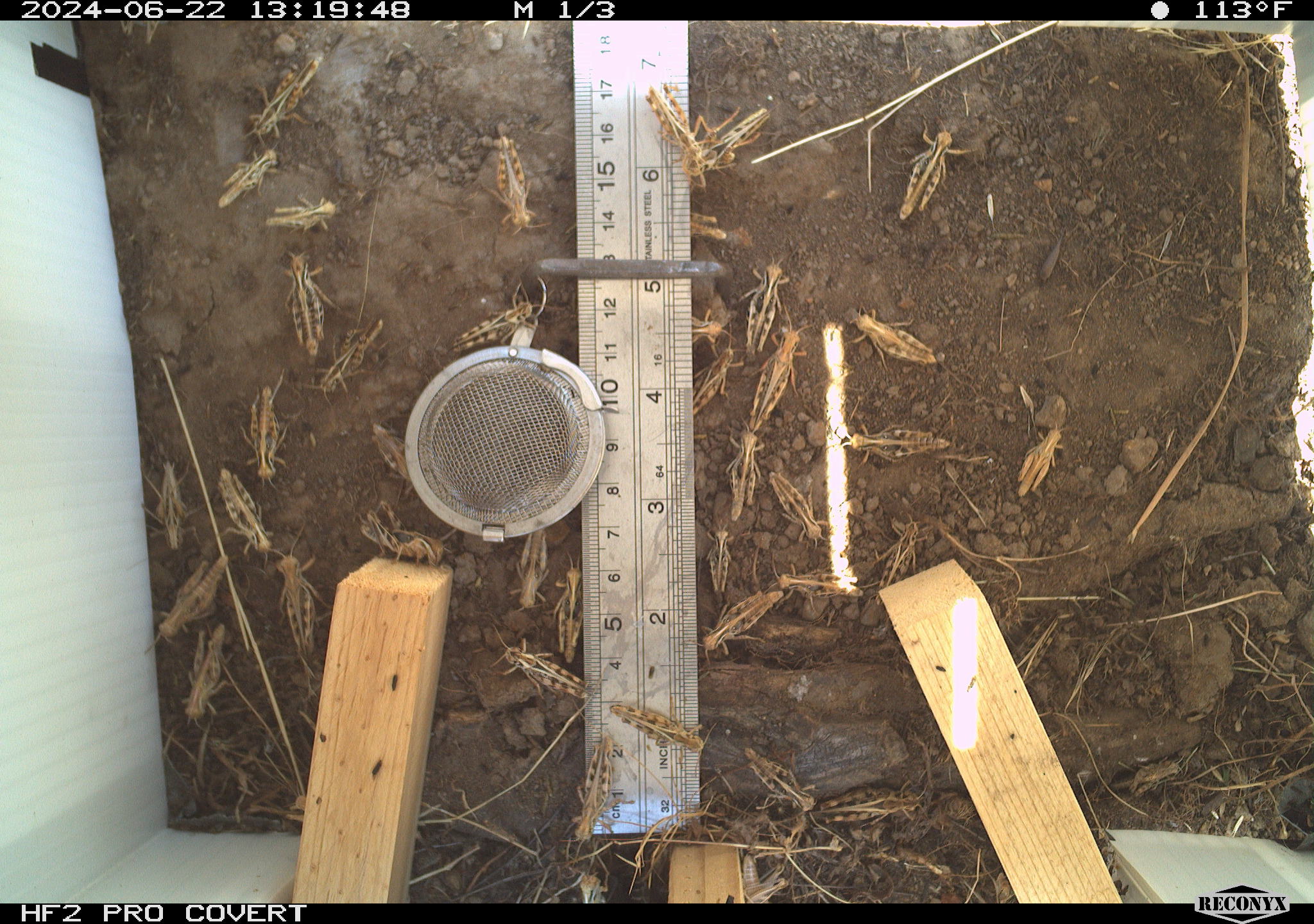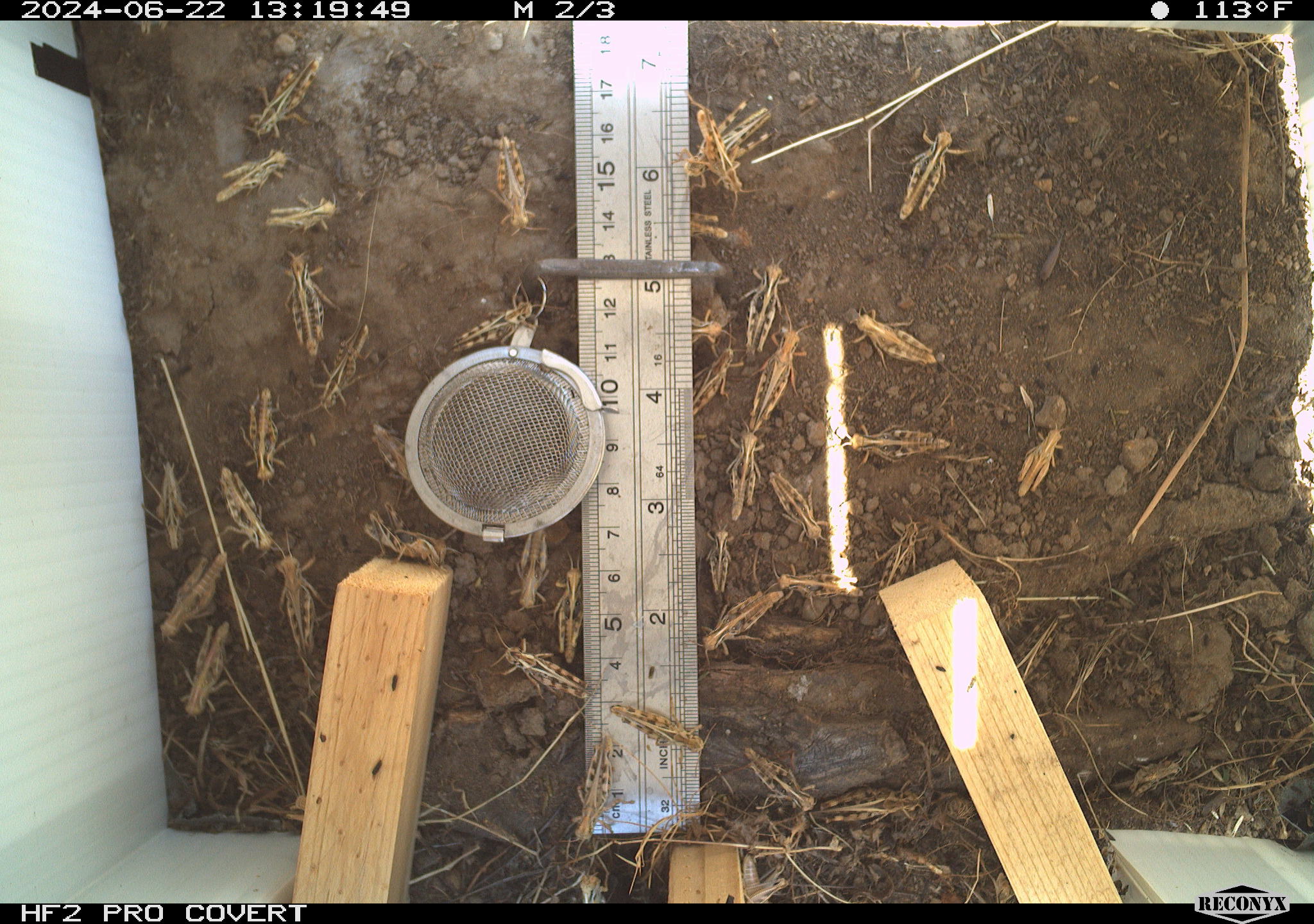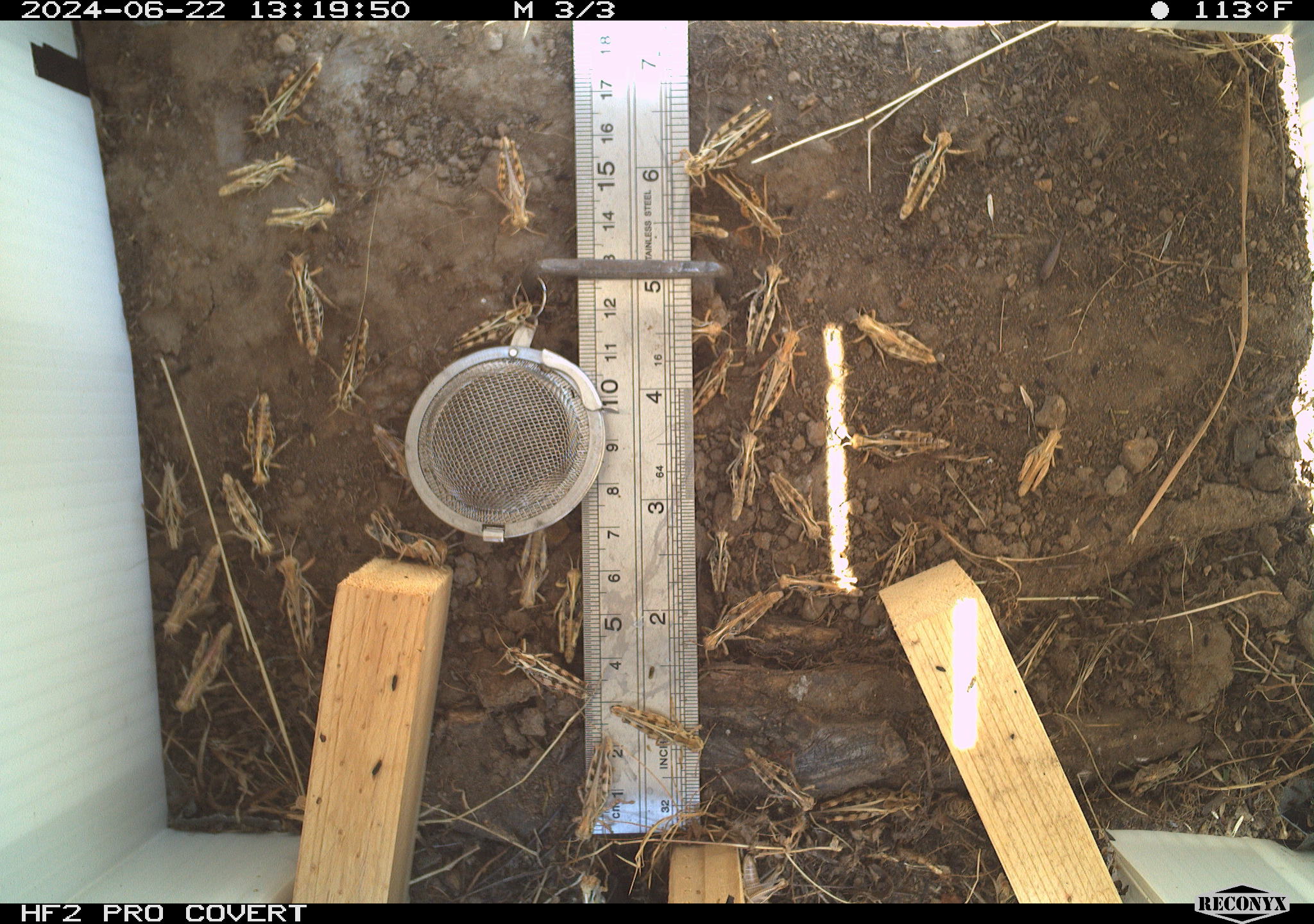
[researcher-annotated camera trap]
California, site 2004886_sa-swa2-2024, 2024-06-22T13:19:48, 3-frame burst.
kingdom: Animalia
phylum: Arthropoda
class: Insecta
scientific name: Insecta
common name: insect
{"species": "insect (Insecta)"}